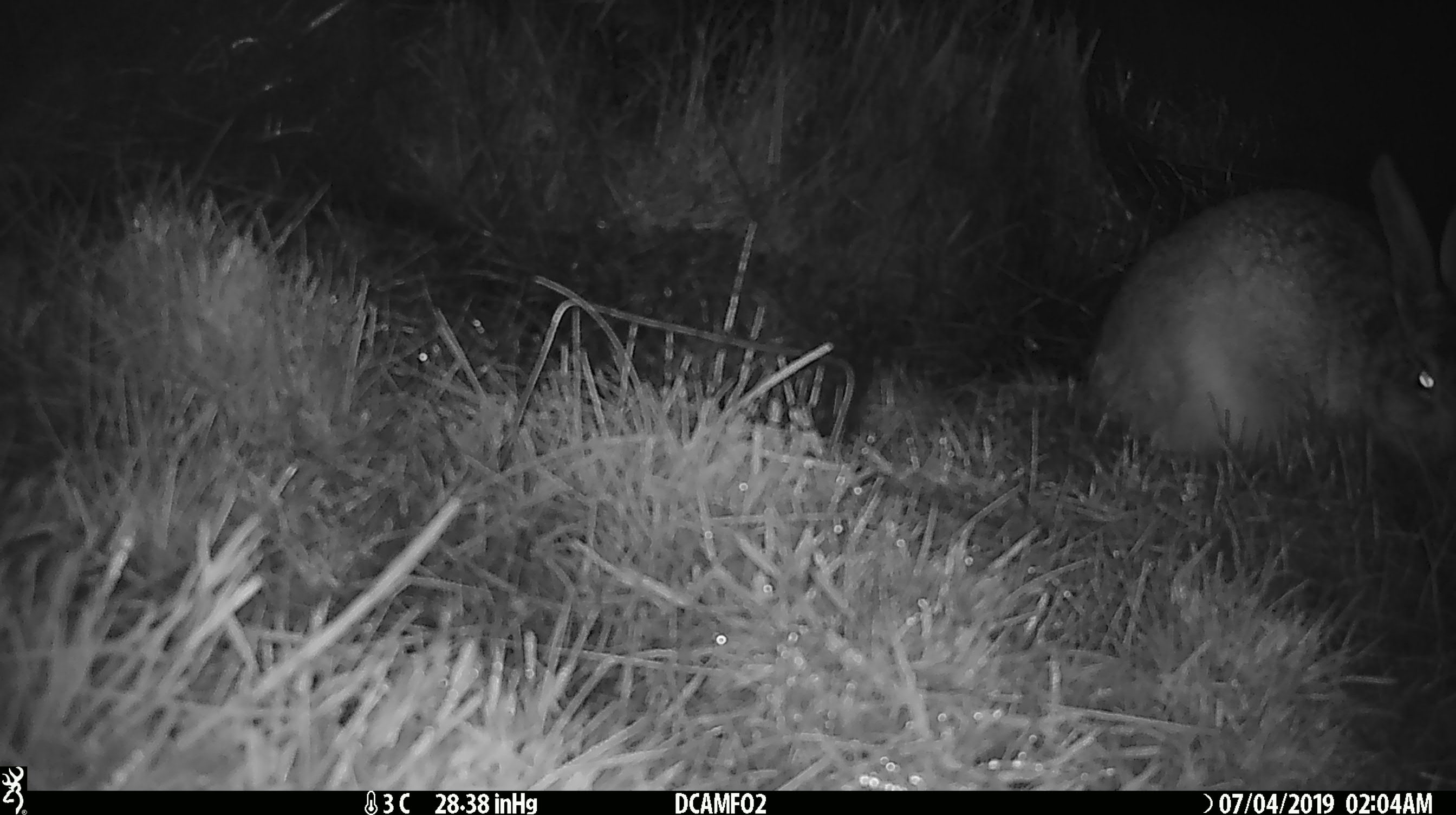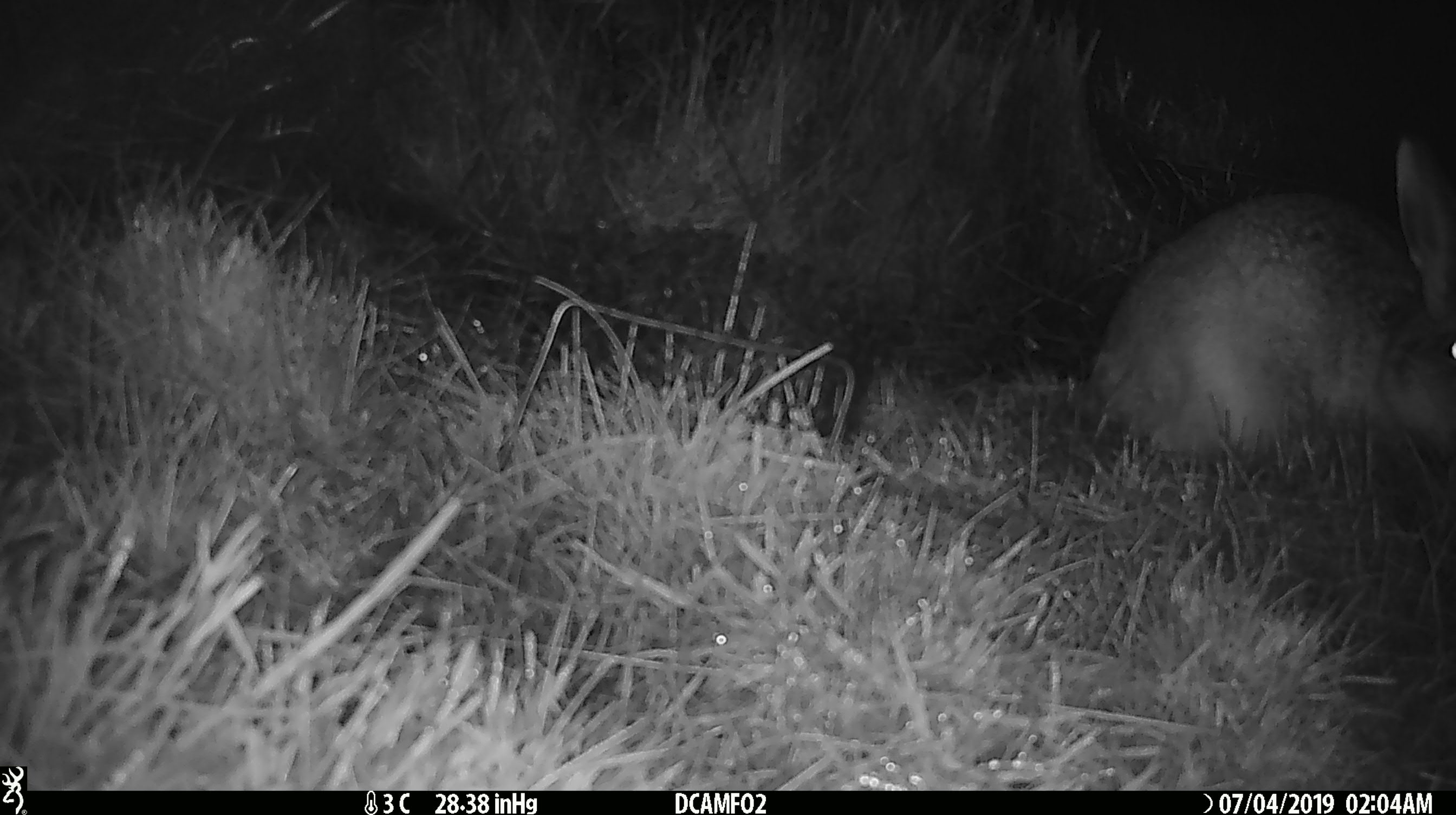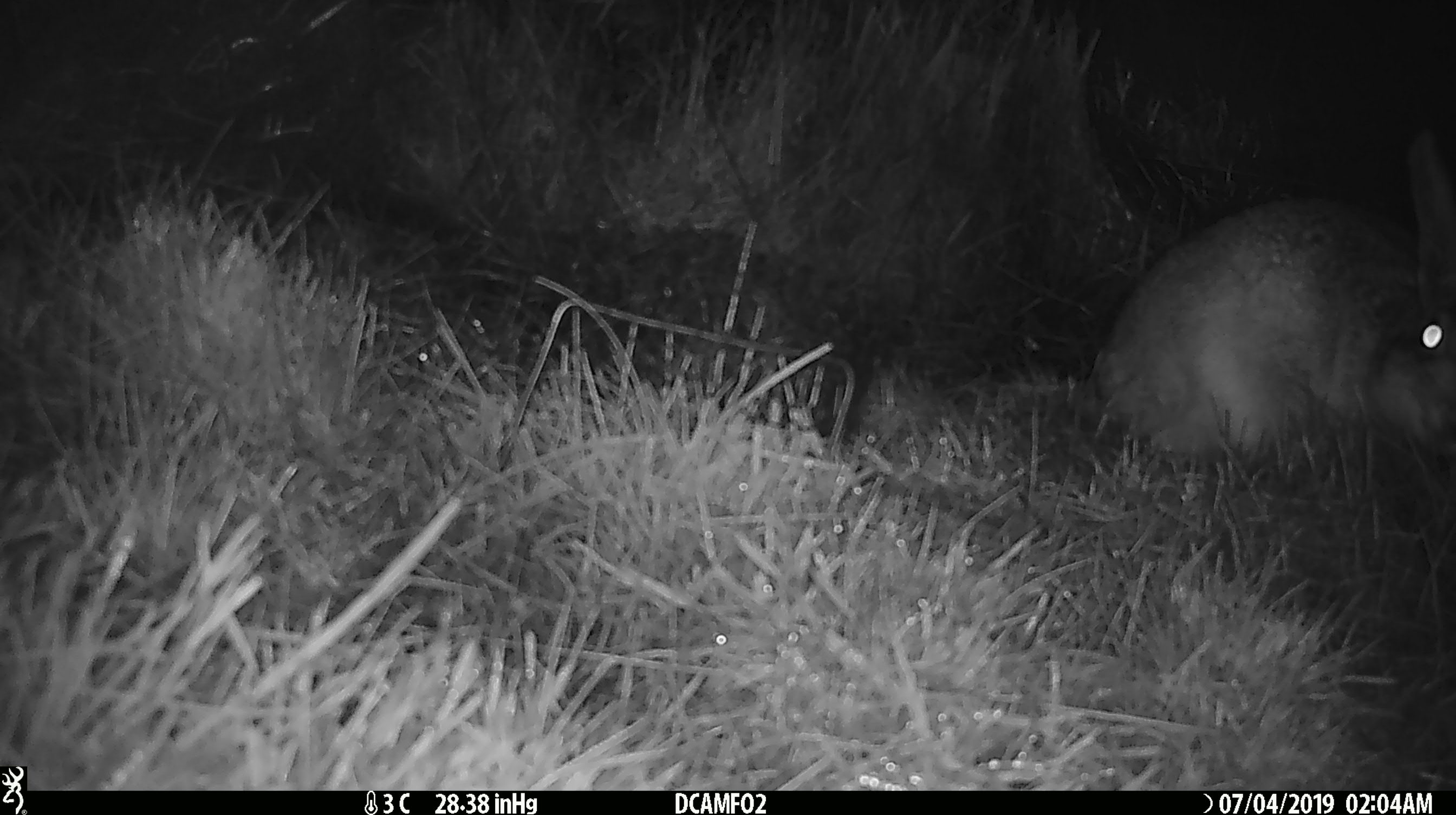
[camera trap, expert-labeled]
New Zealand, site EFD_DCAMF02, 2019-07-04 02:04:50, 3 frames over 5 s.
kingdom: Animalia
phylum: Chordata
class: Mammalia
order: Lagomorpha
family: Leporidae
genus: Lepus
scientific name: Lepus europaeus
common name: brown hare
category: hare